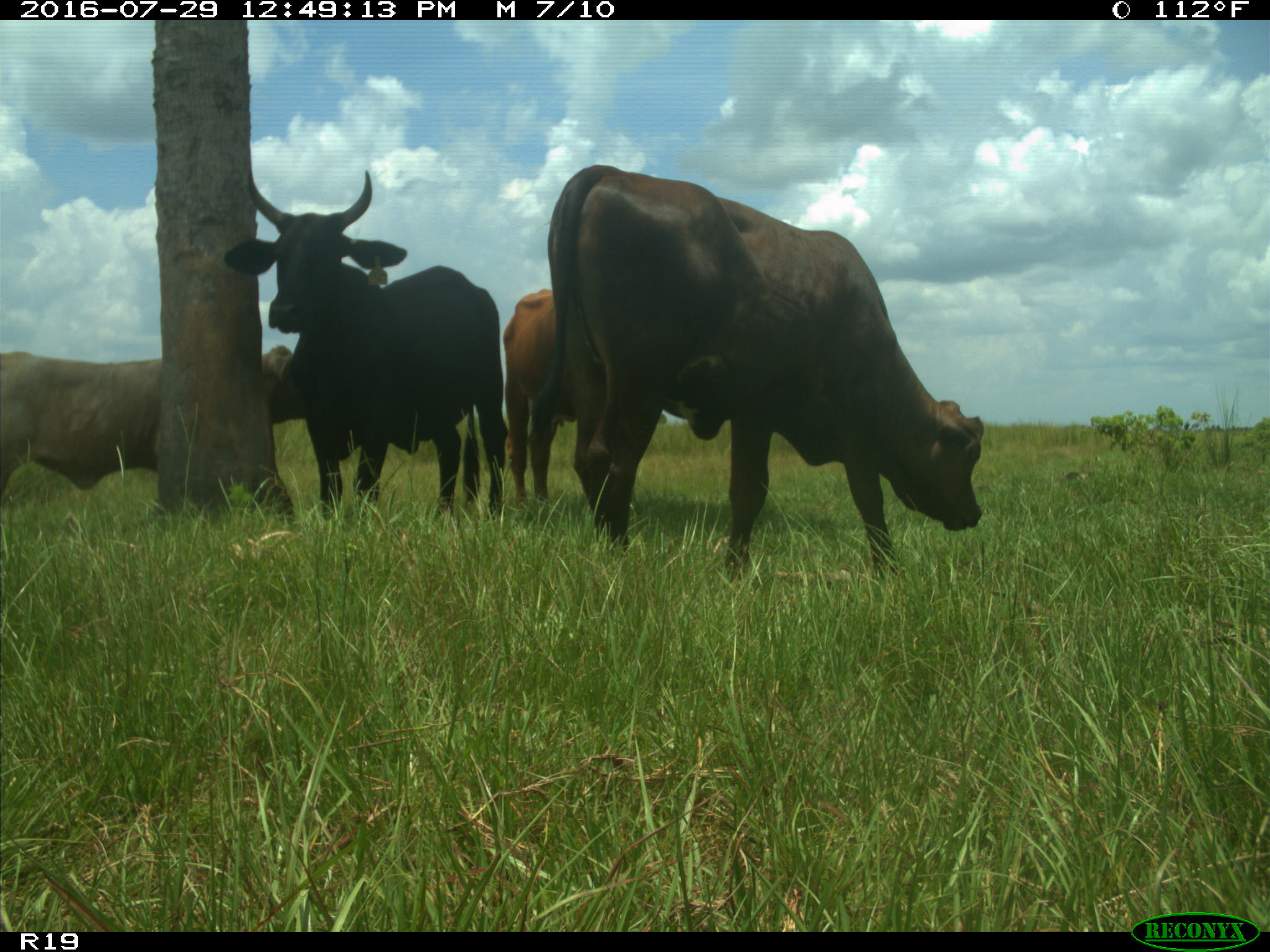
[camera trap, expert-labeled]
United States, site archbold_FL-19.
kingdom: Animalia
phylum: Chordata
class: Mammalia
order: Artiodactyla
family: Bovidae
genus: Bos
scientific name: Bos taurus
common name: domestic cow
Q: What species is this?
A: Bos taurus (domestic cow).